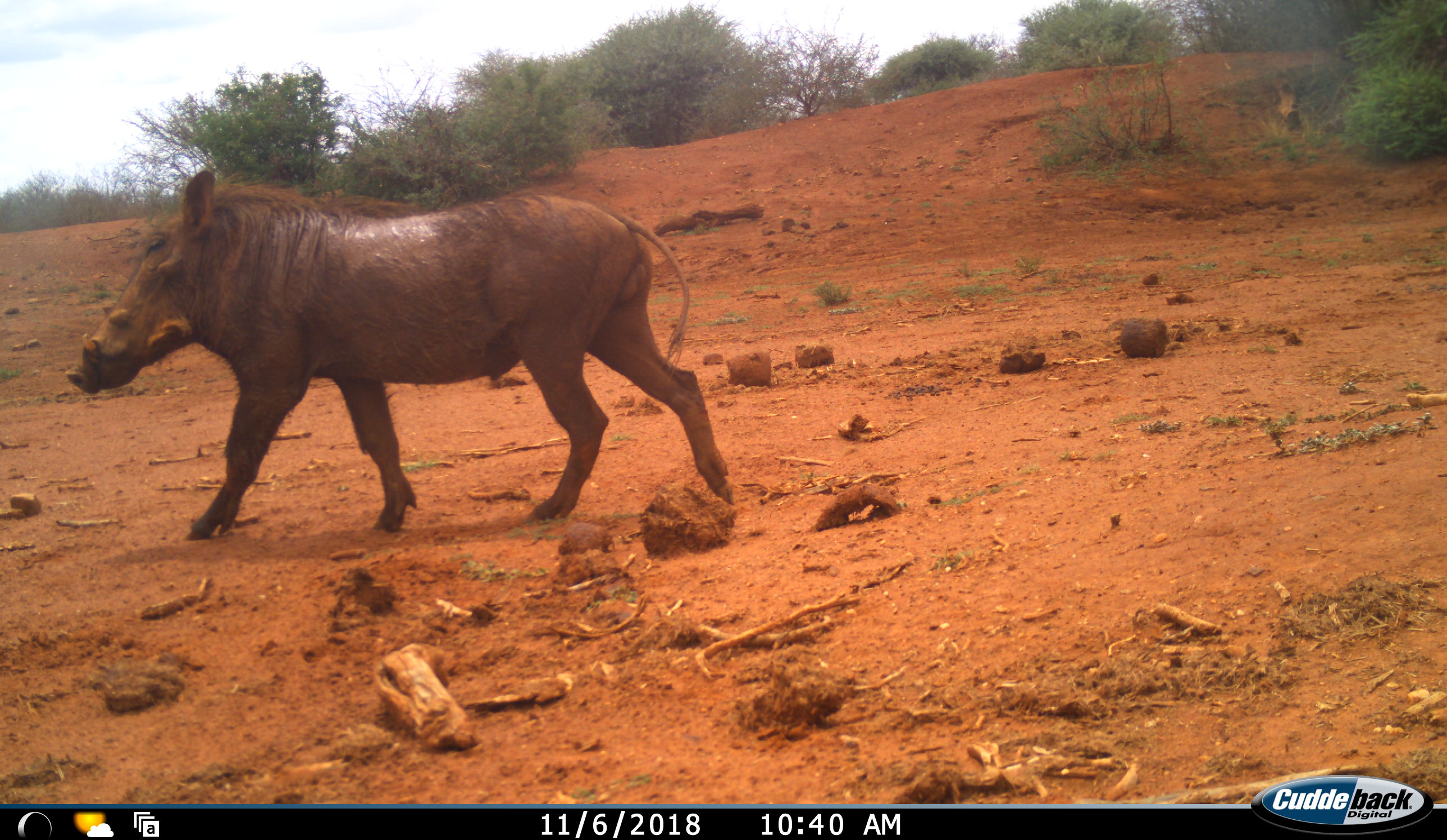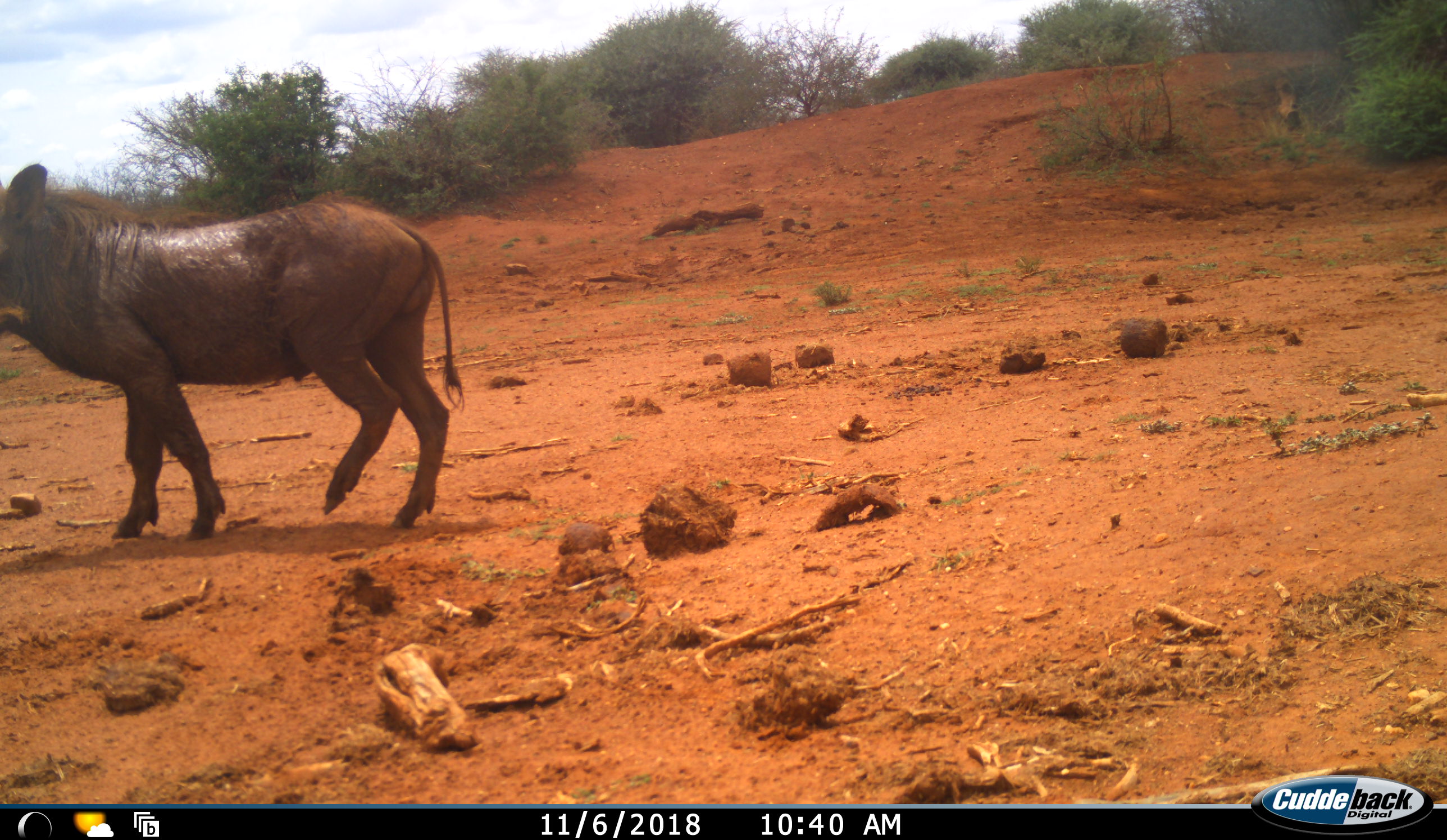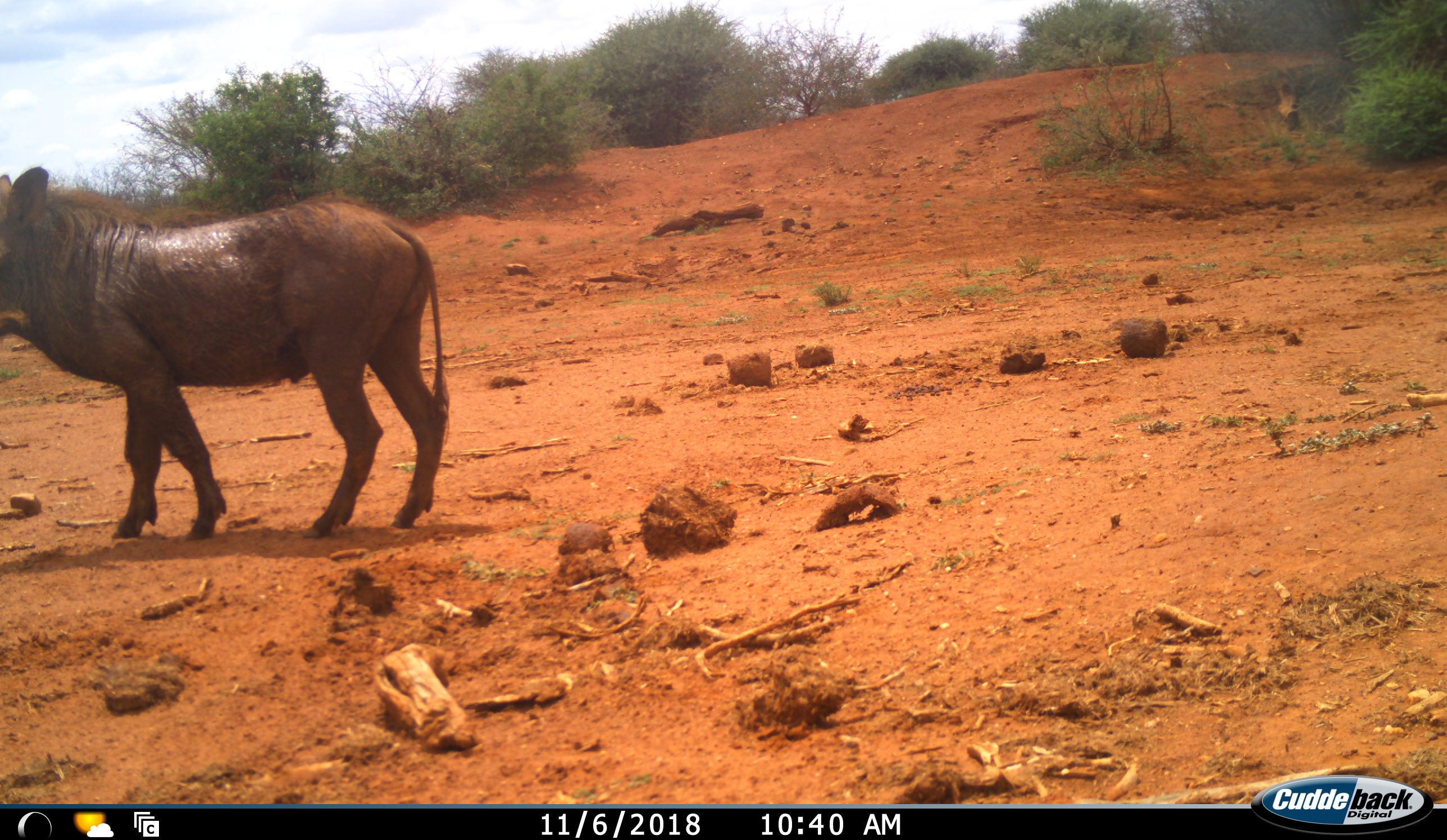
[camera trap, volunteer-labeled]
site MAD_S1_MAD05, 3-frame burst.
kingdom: Animalia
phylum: Chordata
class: Mammalia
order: Artiodactyla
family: Suidae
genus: Phacochoerus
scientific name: Phacochoerus africanus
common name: warthog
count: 1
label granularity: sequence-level